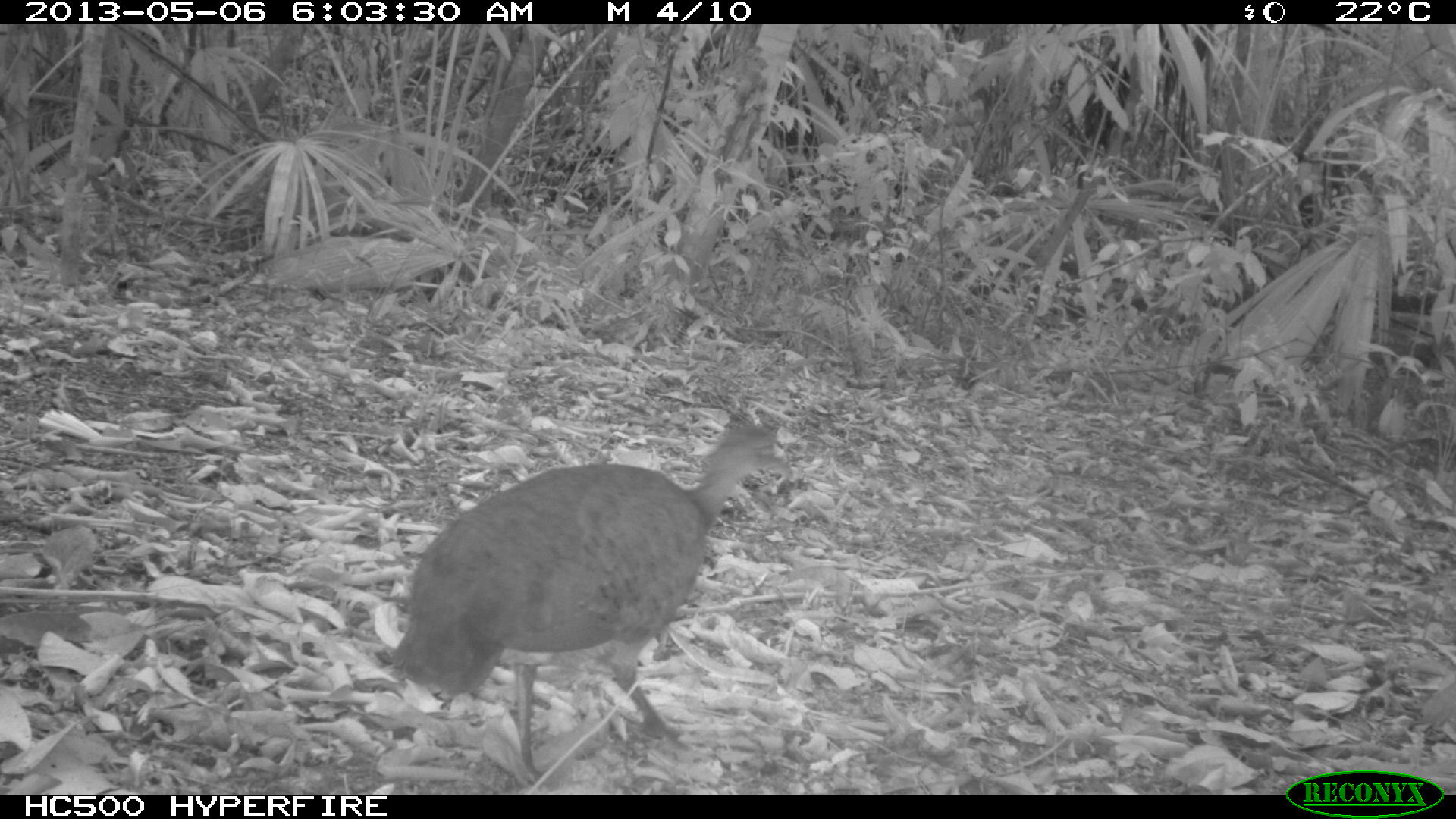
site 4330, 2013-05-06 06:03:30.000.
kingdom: Animalia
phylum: Chordata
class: Aves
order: Tinamiformes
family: Tinamidae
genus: Tinamus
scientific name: Tinamus major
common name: great tinamou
Tinamus major (great tinamou), count 1.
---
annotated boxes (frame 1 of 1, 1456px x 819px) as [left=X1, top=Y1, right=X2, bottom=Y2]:
tinamus major: [left=391, top=421, right=793, bottom=783]